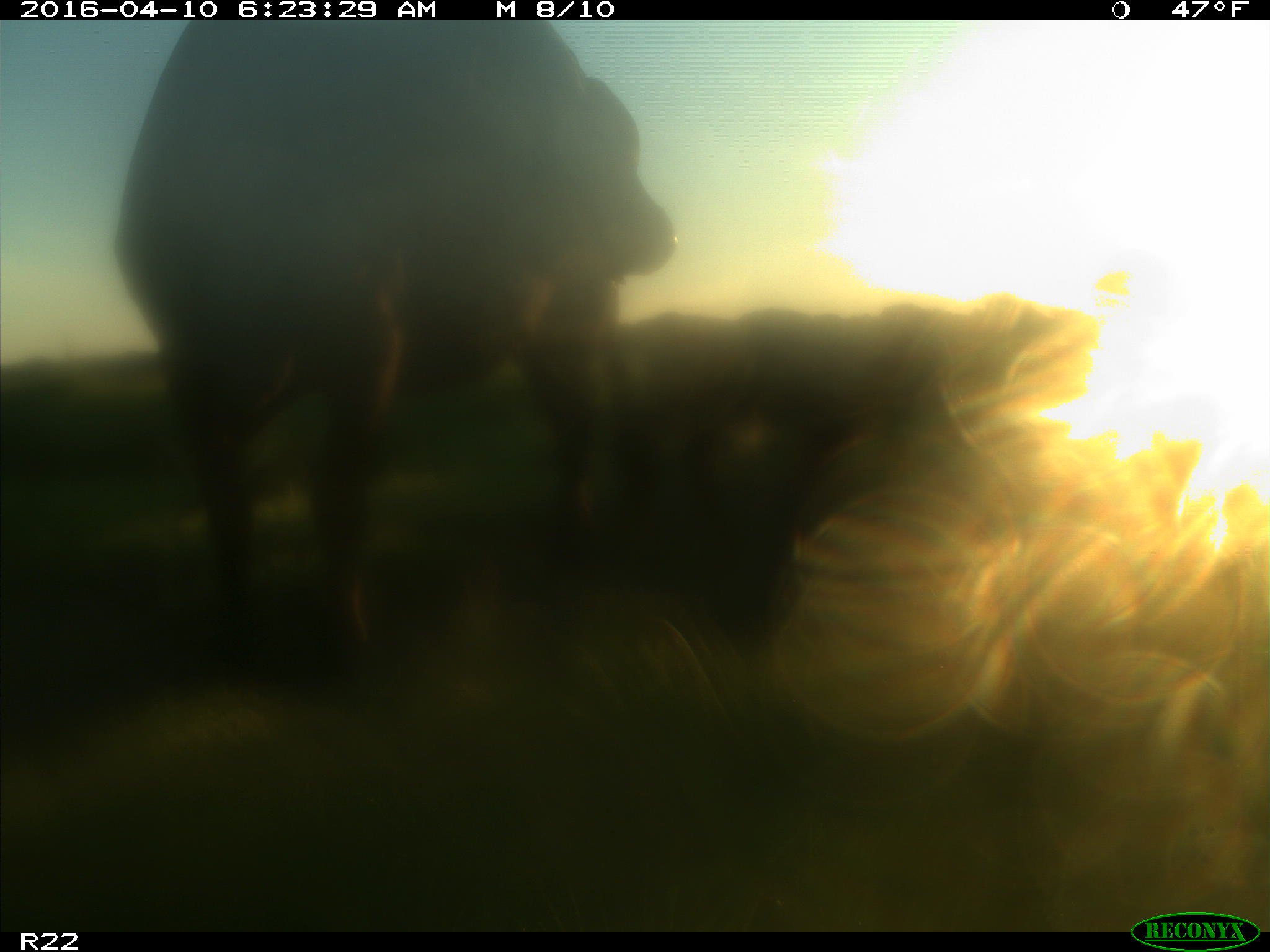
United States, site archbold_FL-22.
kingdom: Animalia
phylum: Chordata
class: Mammalia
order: Artiodactyla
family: Bovidae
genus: Bos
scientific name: Bos taurus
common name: domestic cow